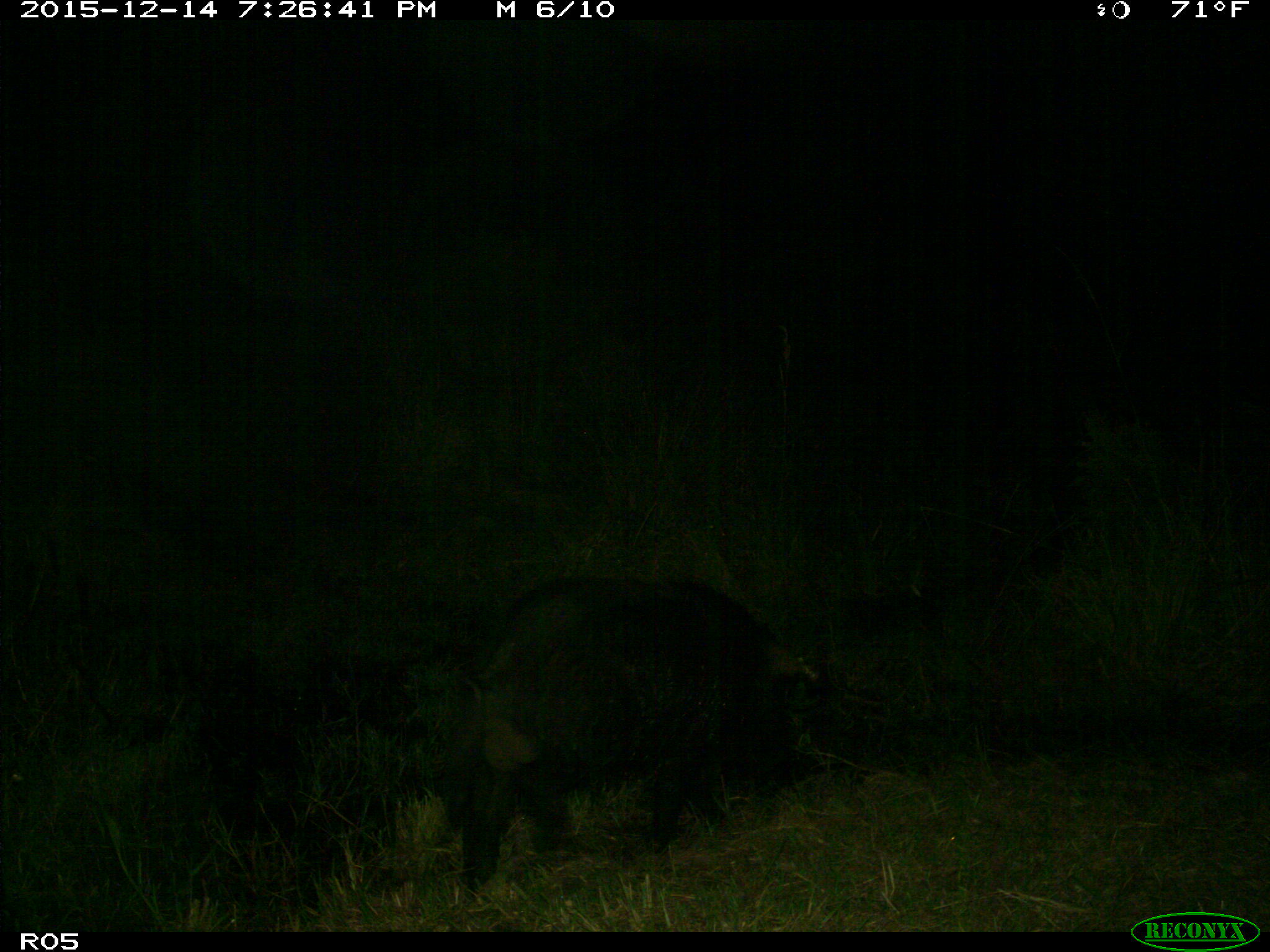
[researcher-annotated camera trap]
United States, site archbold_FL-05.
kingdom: Animalia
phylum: Chordata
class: Mammalia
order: Artiodactyla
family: Suidae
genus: Sus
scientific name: Sus scrofa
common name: wild boar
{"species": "Sus scrofa (wild boar)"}